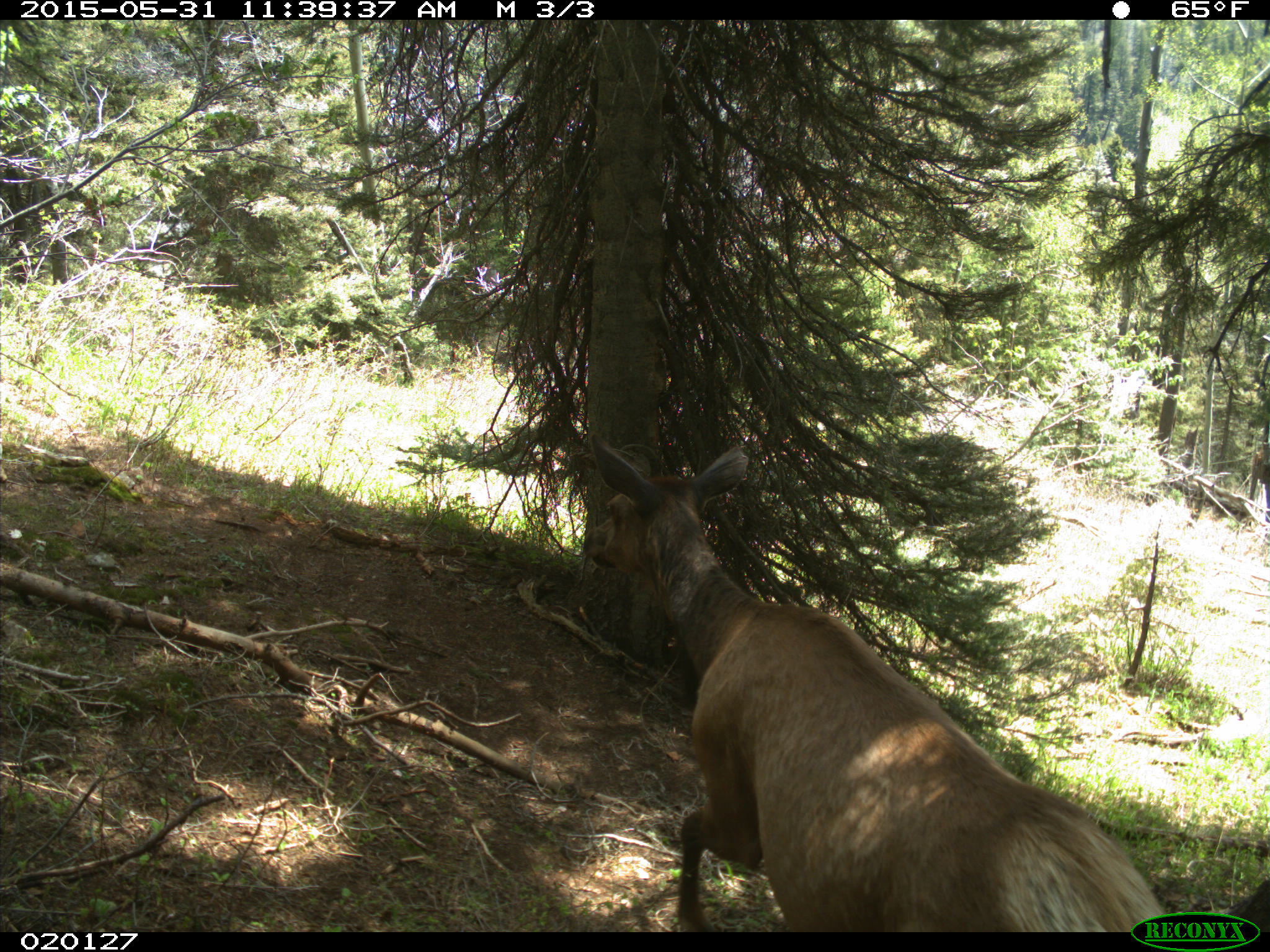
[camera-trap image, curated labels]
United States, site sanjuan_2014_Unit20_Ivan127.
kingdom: Animalia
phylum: Chordata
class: Mammalia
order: Artiodactyla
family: Cervidae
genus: Cervus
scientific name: Cervus elaphus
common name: red deer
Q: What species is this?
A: Cervus elaphus (red deer).